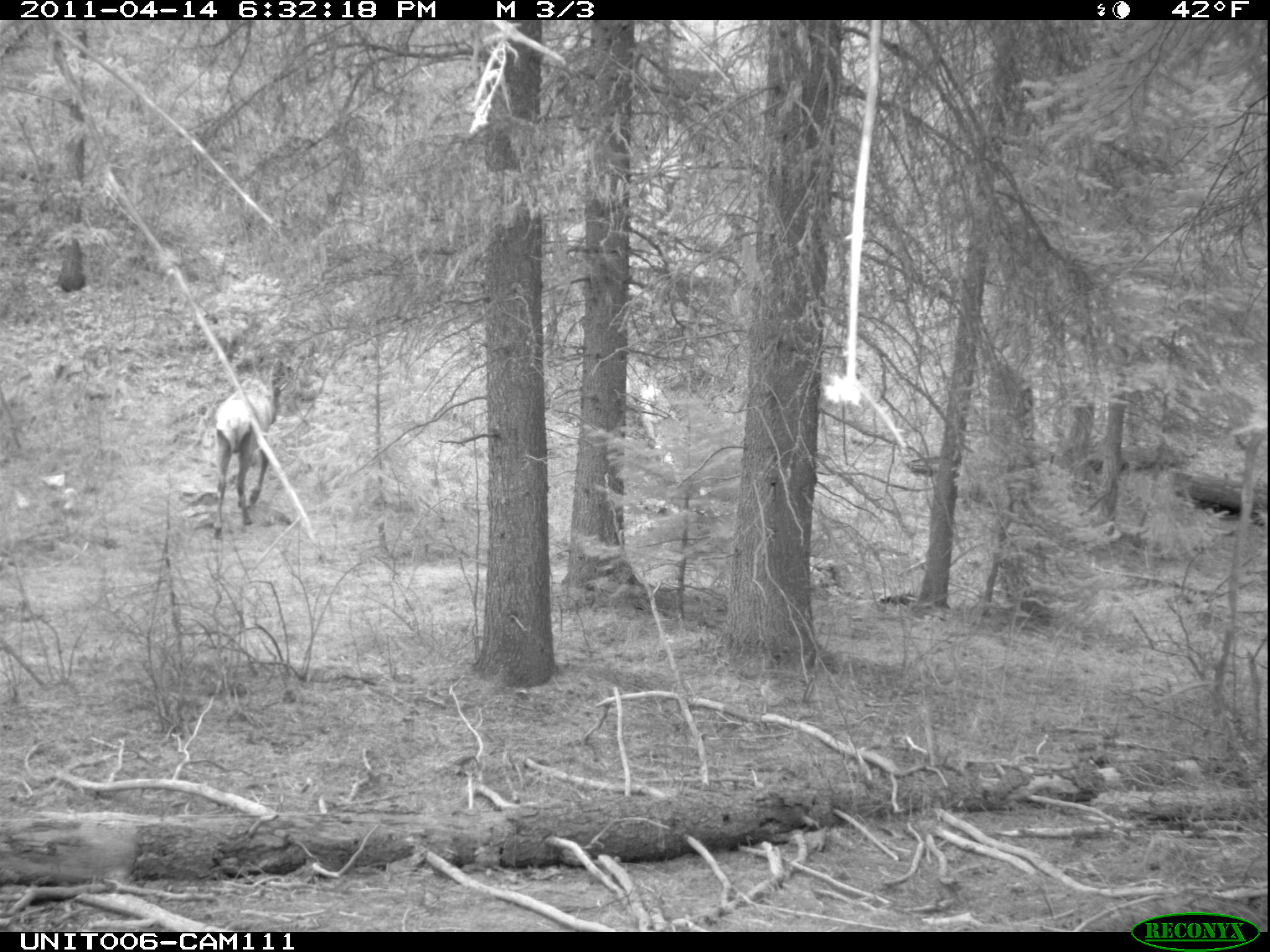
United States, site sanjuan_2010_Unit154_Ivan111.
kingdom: Animalia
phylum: Chordata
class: Mammalia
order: Artiodactyla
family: Cervidae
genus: Cervus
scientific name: Cervus elaphus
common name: red deer